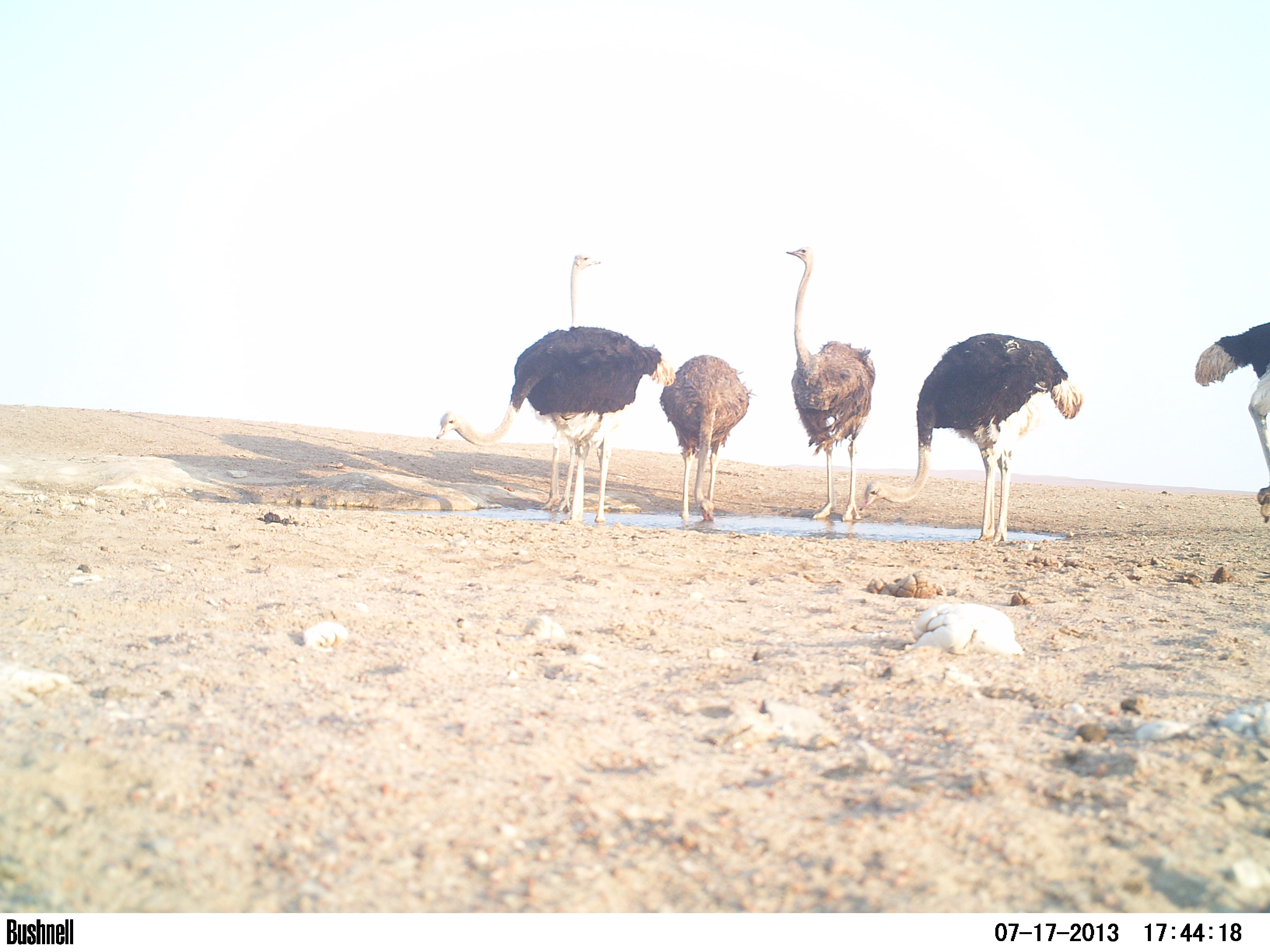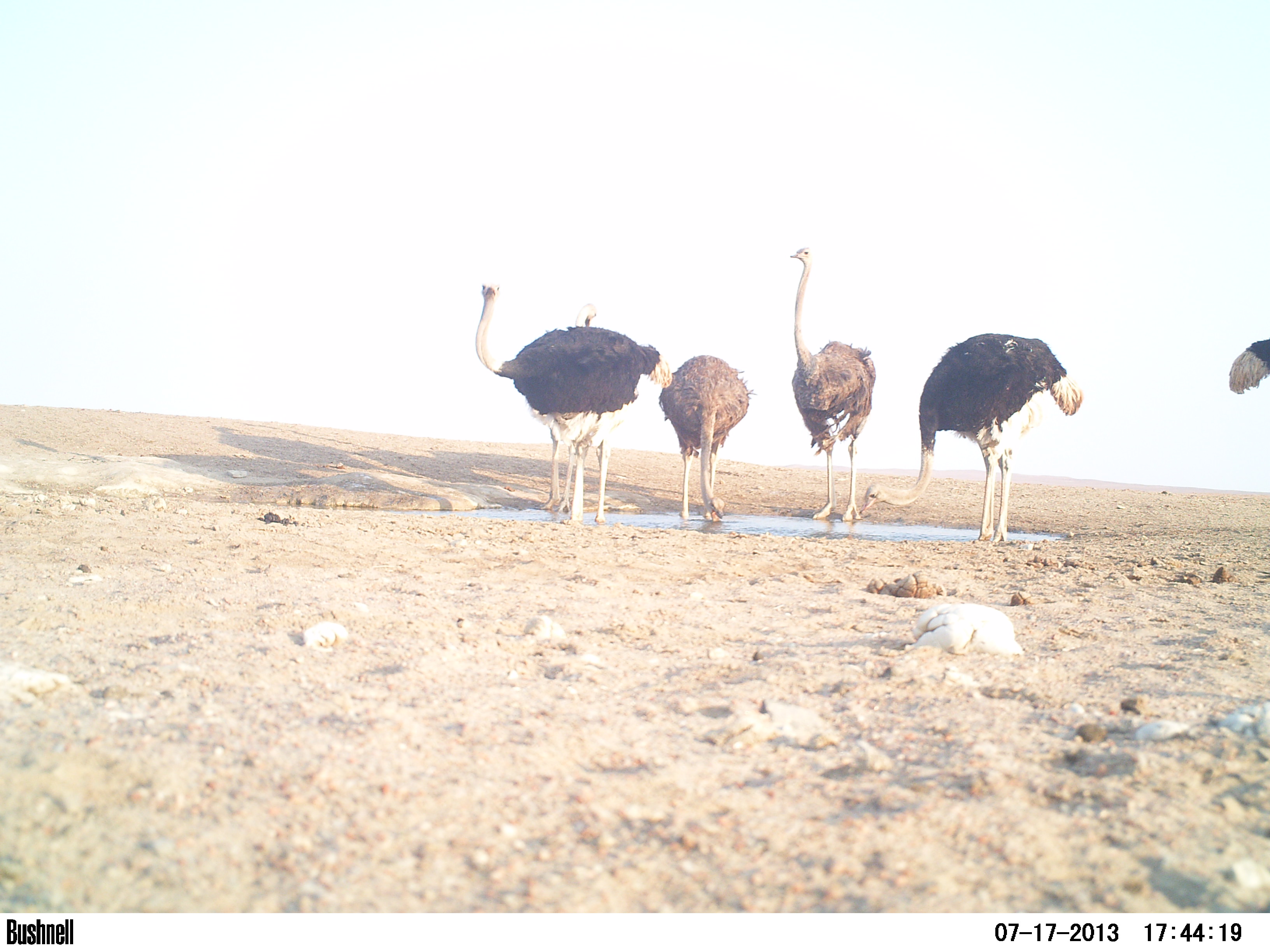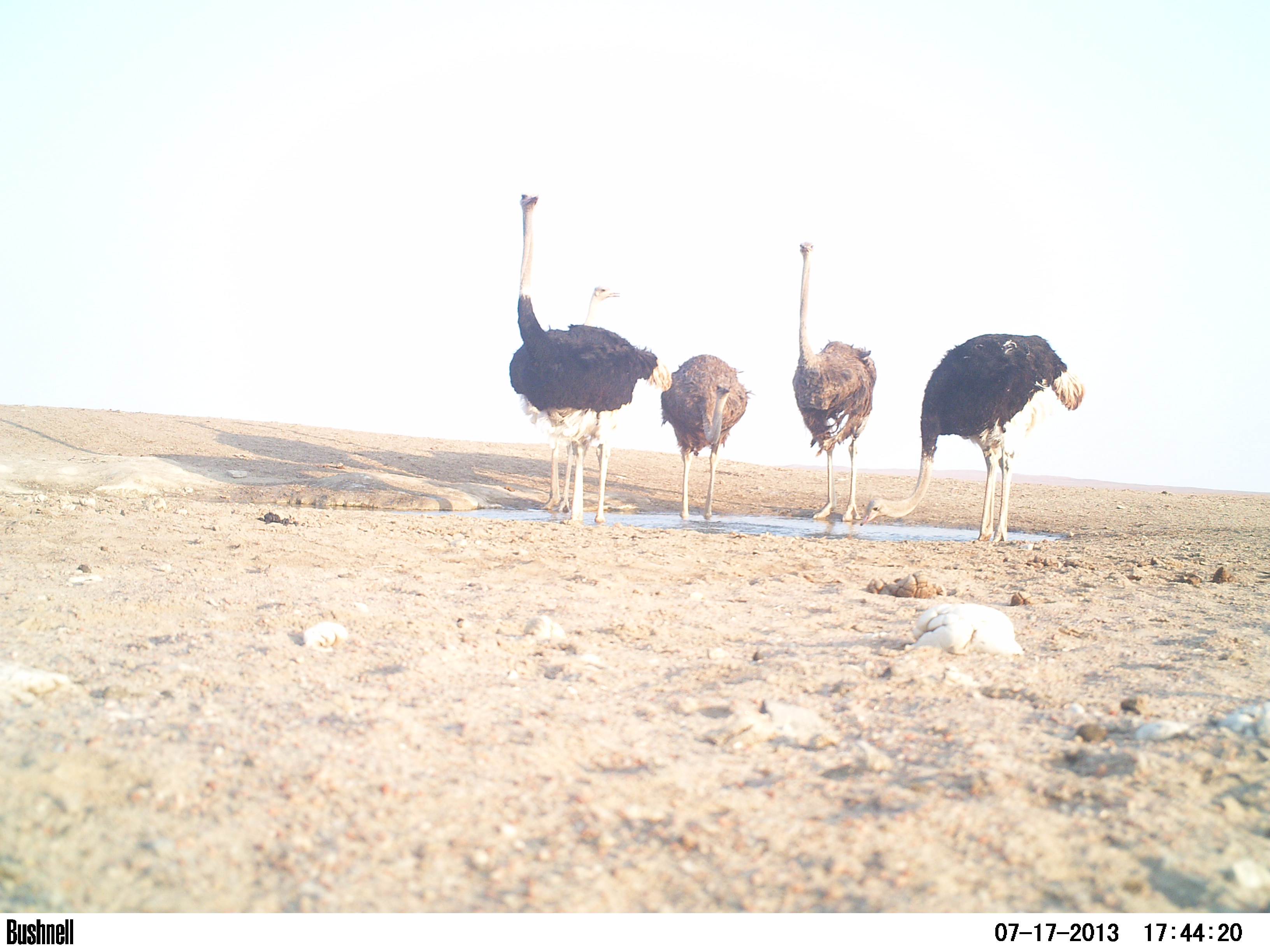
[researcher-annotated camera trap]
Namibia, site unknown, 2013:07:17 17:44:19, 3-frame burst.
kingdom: Animalia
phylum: Chordata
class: Aves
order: Struthioniformes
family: Struthionidae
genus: Struthio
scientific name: Struthio camelus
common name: common ostrich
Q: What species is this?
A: Struthio camelus (common ostrich).